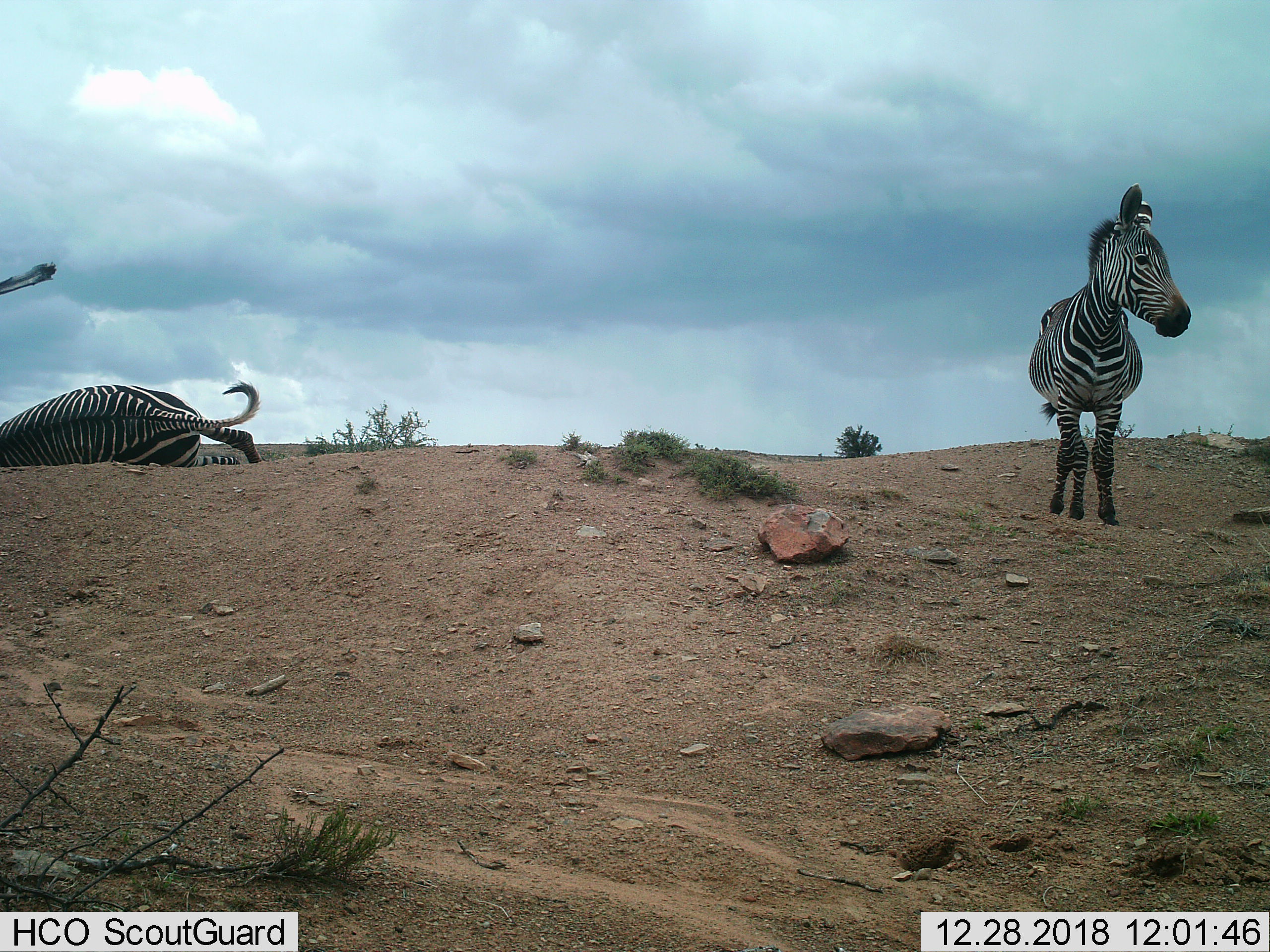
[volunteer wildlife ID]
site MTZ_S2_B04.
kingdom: Animalia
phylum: Chordata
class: Mammalia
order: Perissodactyla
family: Equidae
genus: Equus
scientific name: Equus zebra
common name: mountain zebra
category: zebramountain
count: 2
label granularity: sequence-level